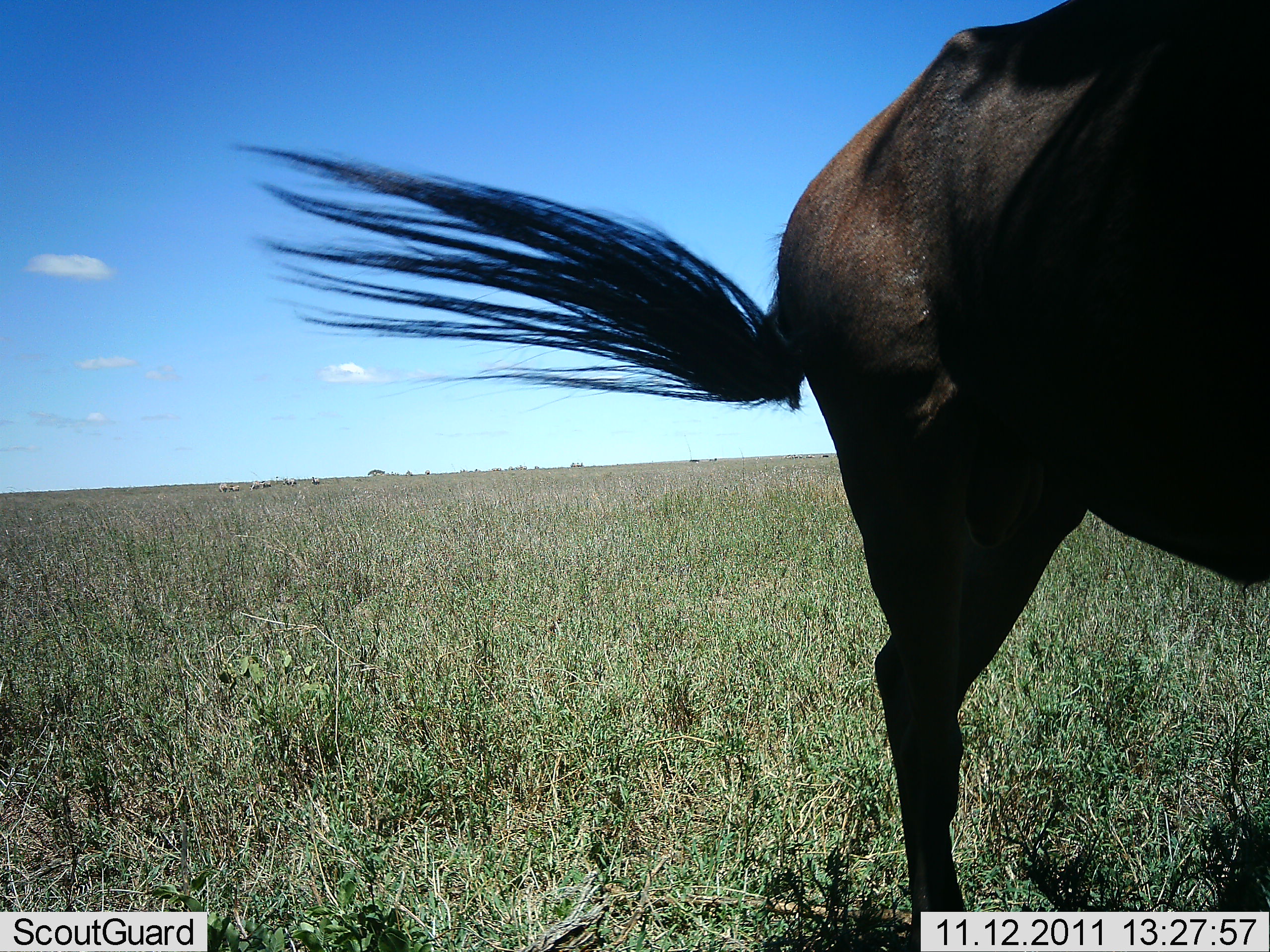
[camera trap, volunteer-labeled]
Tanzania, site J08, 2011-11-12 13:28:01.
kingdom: Animalia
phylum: Chordata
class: Mammalia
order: Artiodactyla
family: Bovidae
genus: Connochaetes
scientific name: Connochaetes taurinus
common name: blue wildebeest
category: wildebeest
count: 1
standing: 87%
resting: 7%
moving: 7%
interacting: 0%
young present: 0%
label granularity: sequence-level